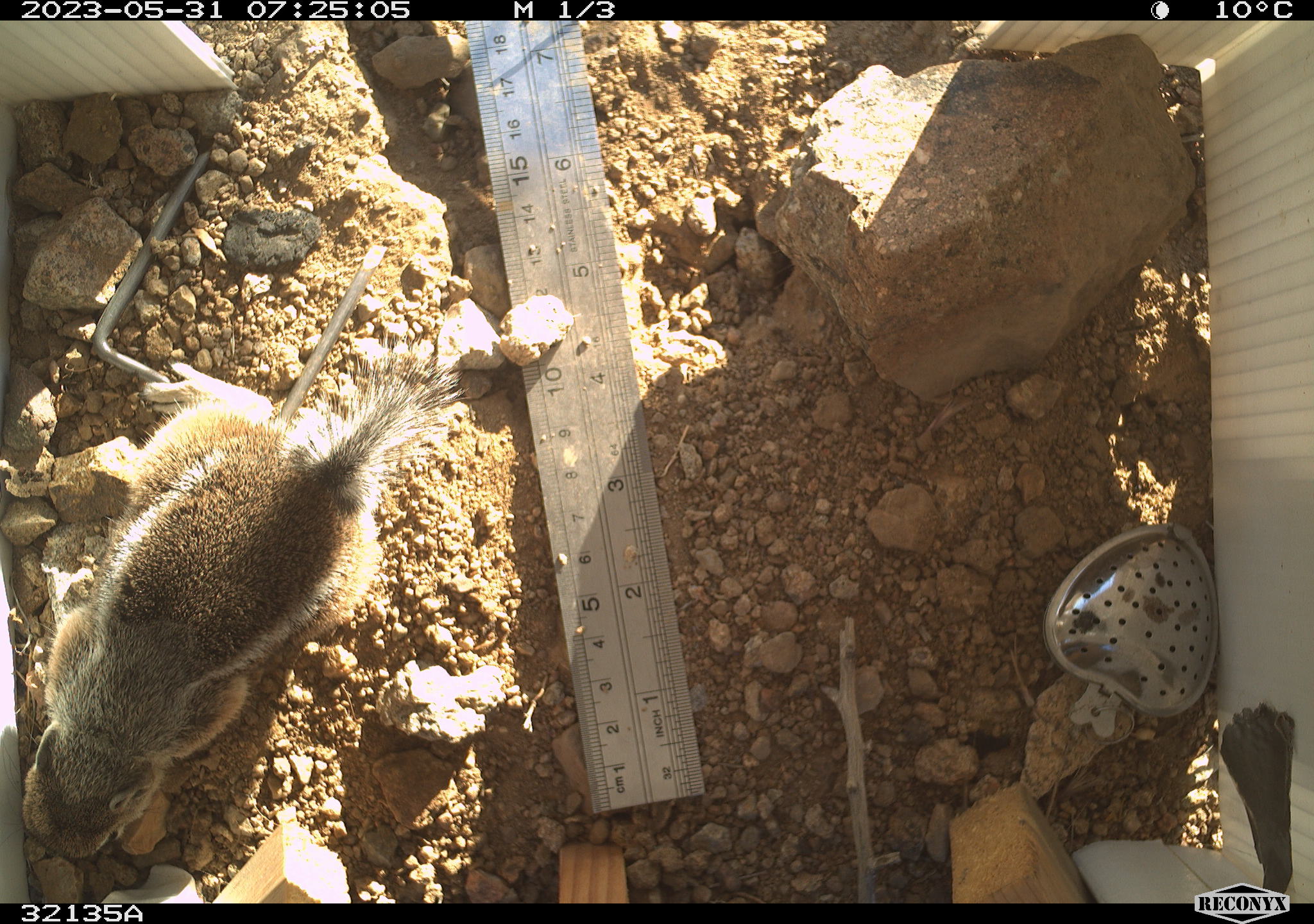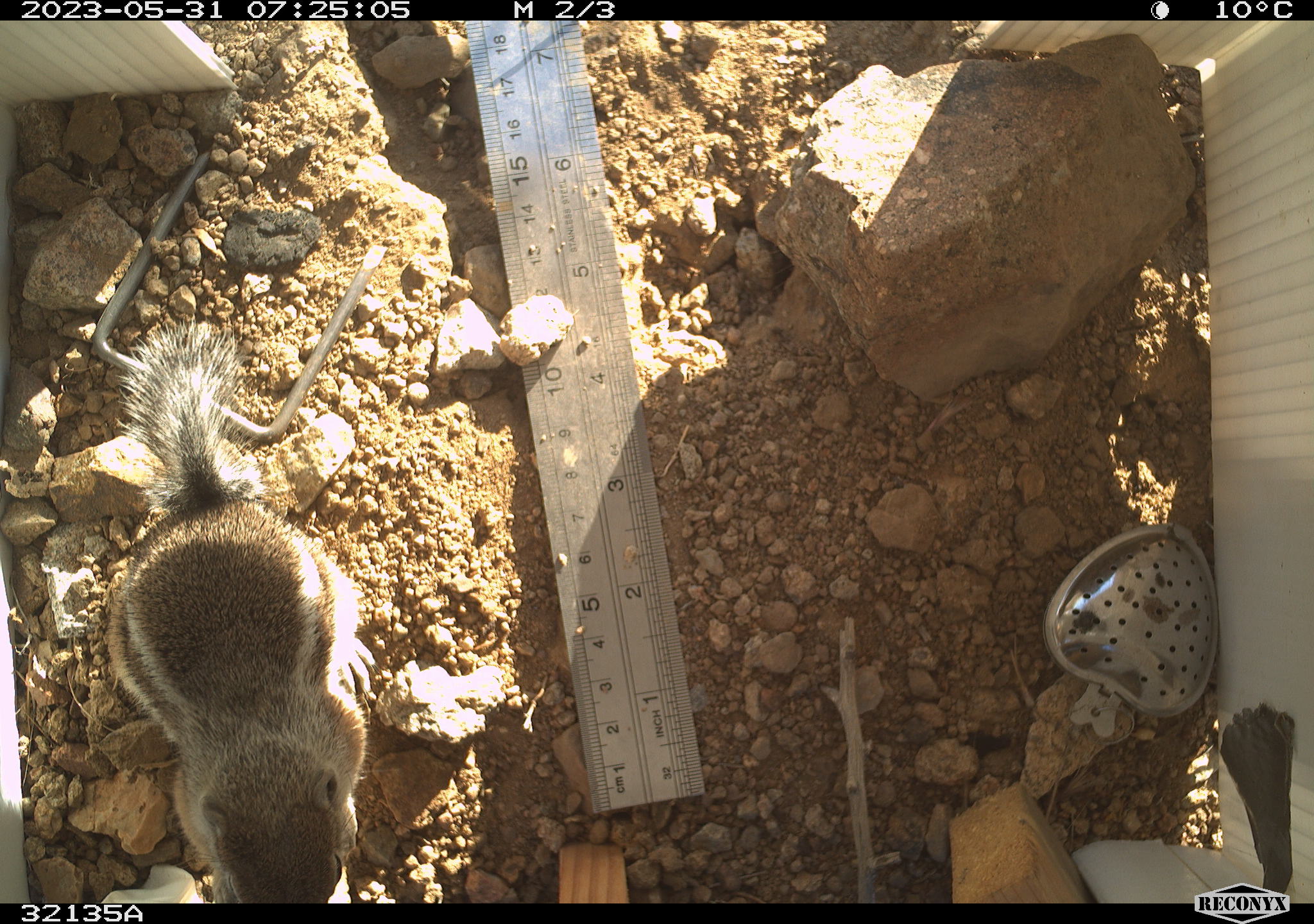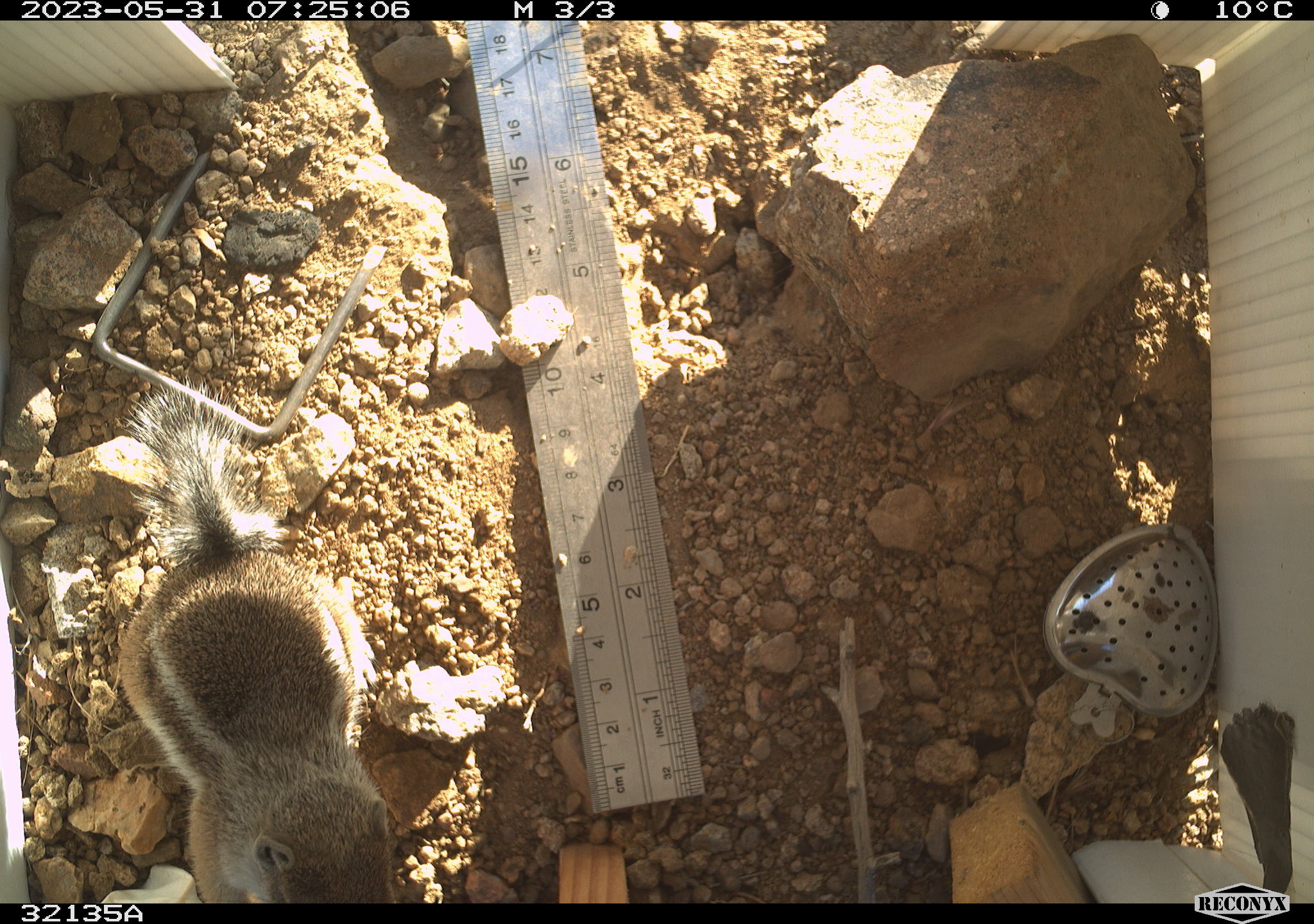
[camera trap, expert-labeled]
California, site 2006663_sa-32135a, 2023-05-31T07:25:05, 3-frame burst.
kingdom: Animalia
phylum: Chordata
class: Mammalia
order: Rodentia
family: Sciuridae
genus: Ammospermophilus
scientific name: Ammospermophilus leucurus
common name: white-tailed antelope squirrel